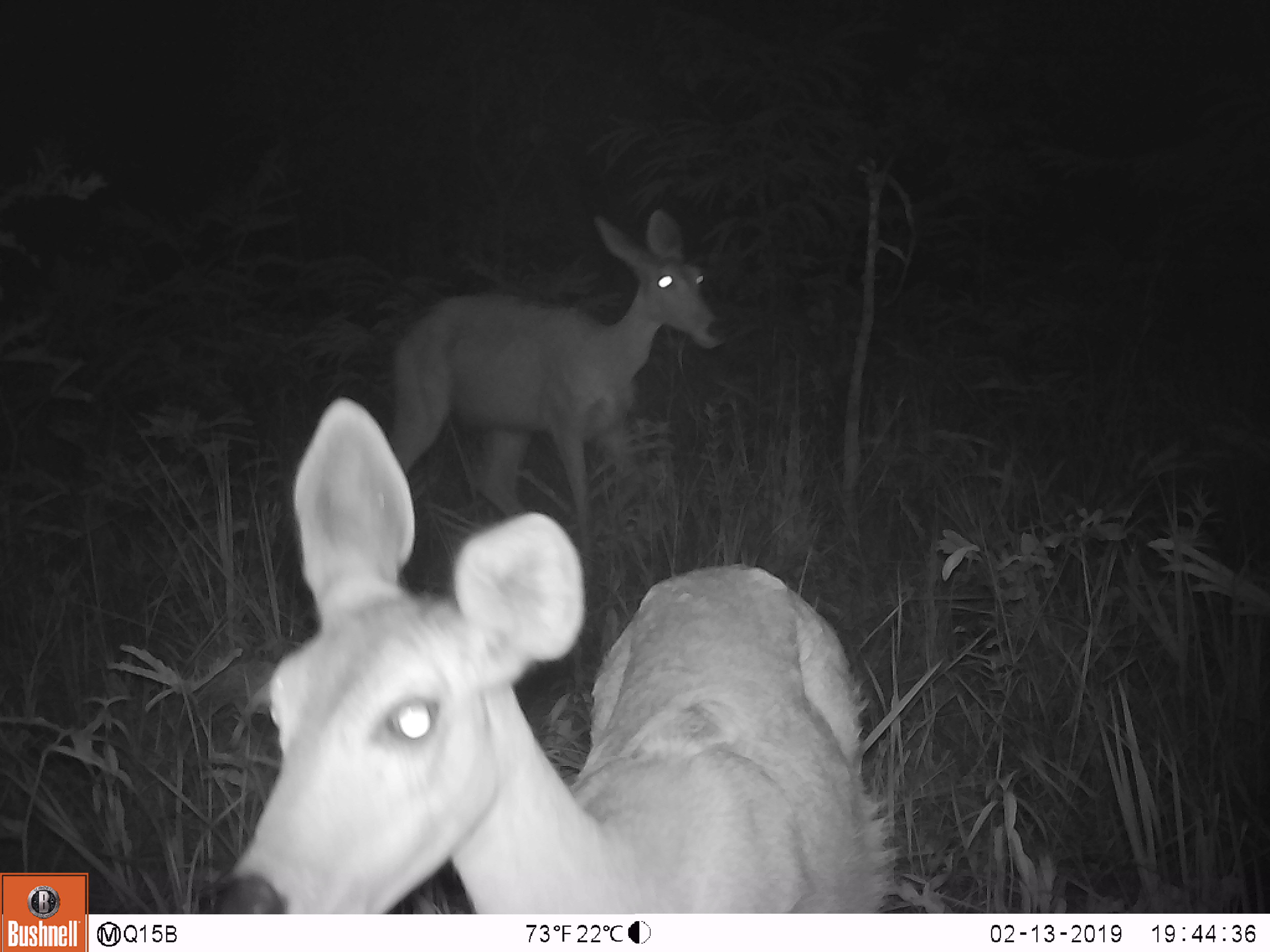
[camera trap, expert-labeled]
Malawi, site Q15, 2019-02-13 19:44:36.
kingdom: Animalia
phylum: Chordata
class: Mammalia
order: Artiodactyla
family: Bovidae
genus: Redunca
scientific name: Redunca arundinum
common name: southern reedbuck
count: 2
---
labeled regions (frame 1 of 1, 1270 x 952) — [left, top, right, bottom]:
southern reedbuck: [207, 381, 905, 910]; [335, 193, 747, 533]